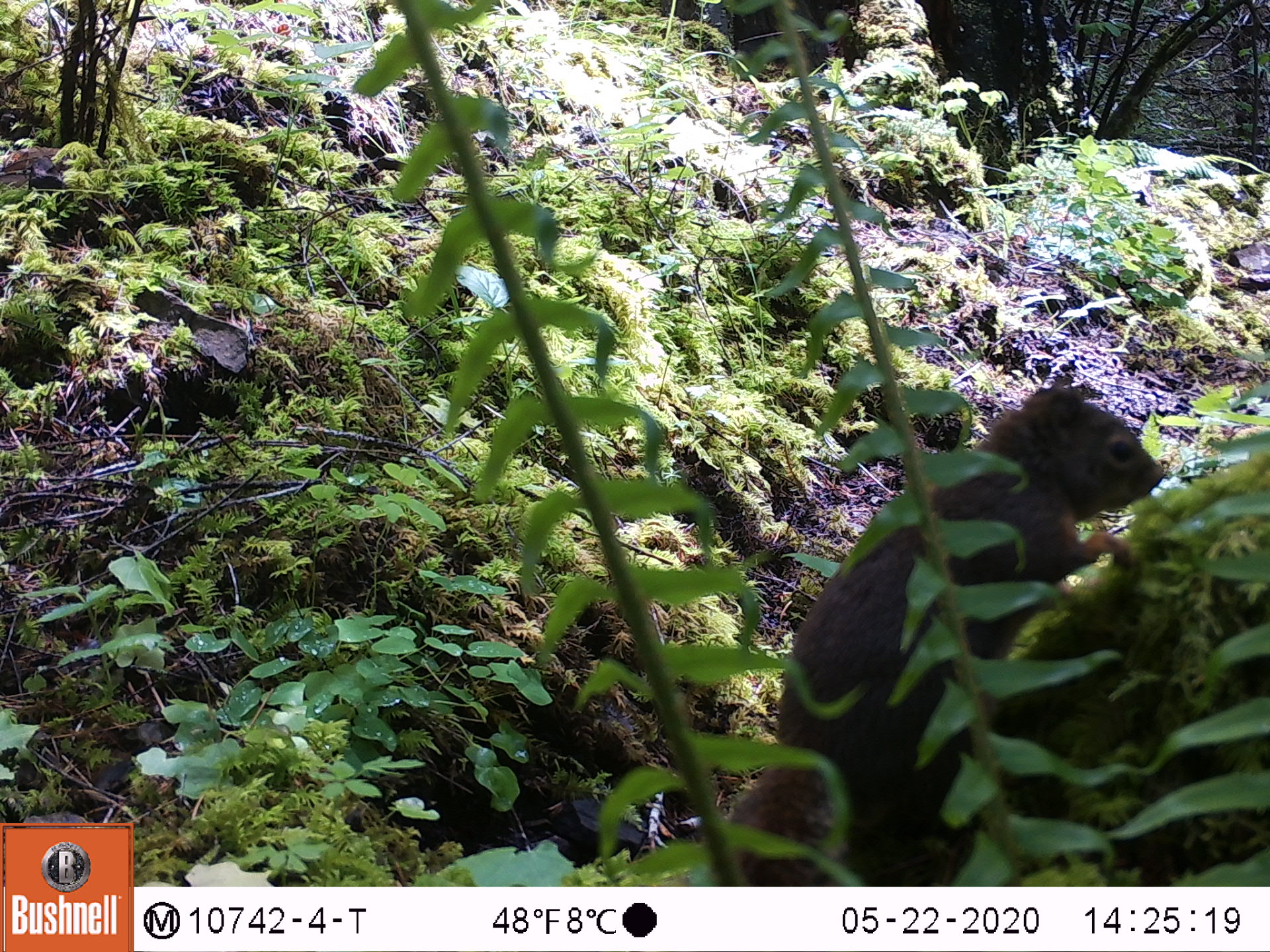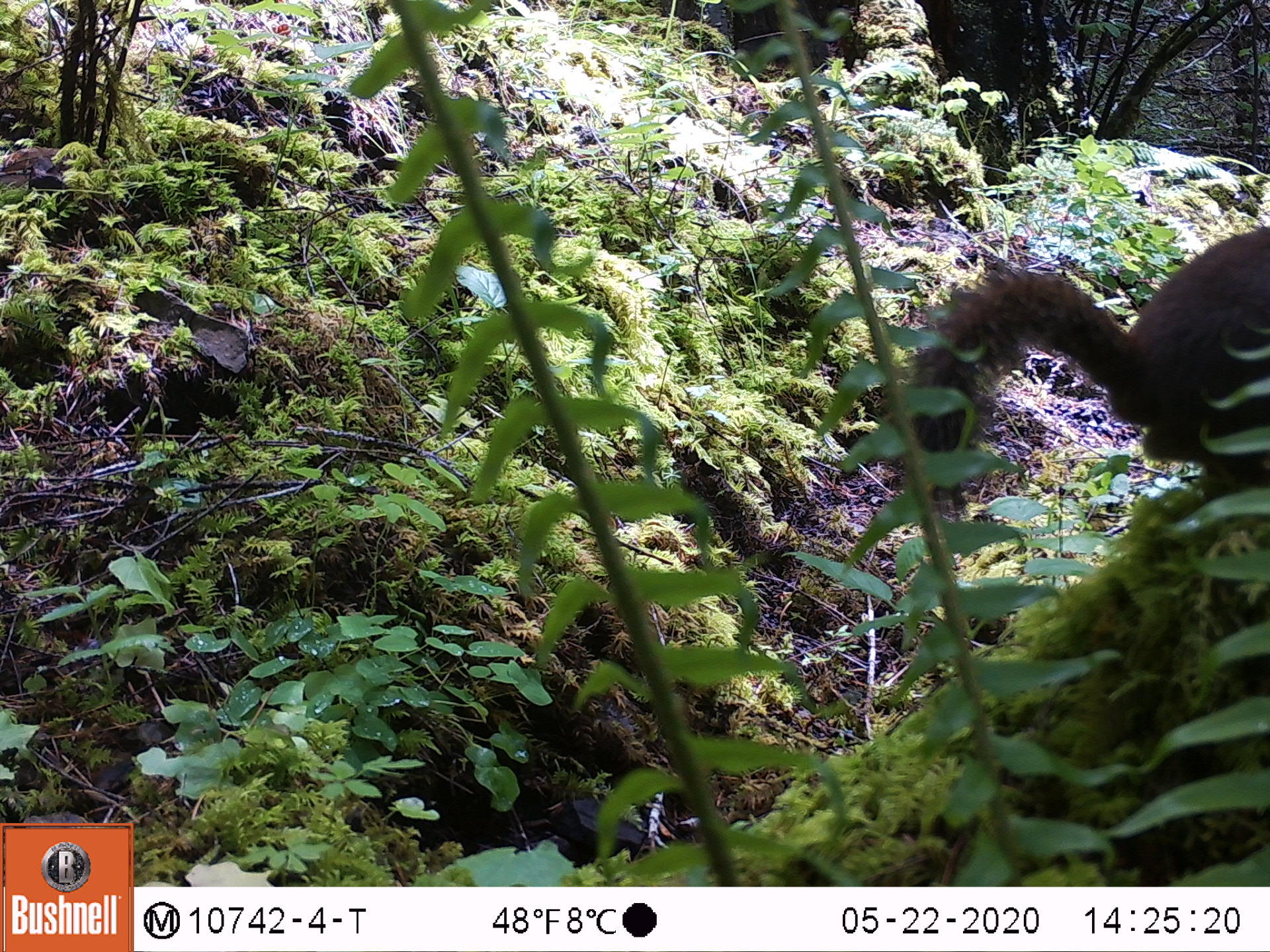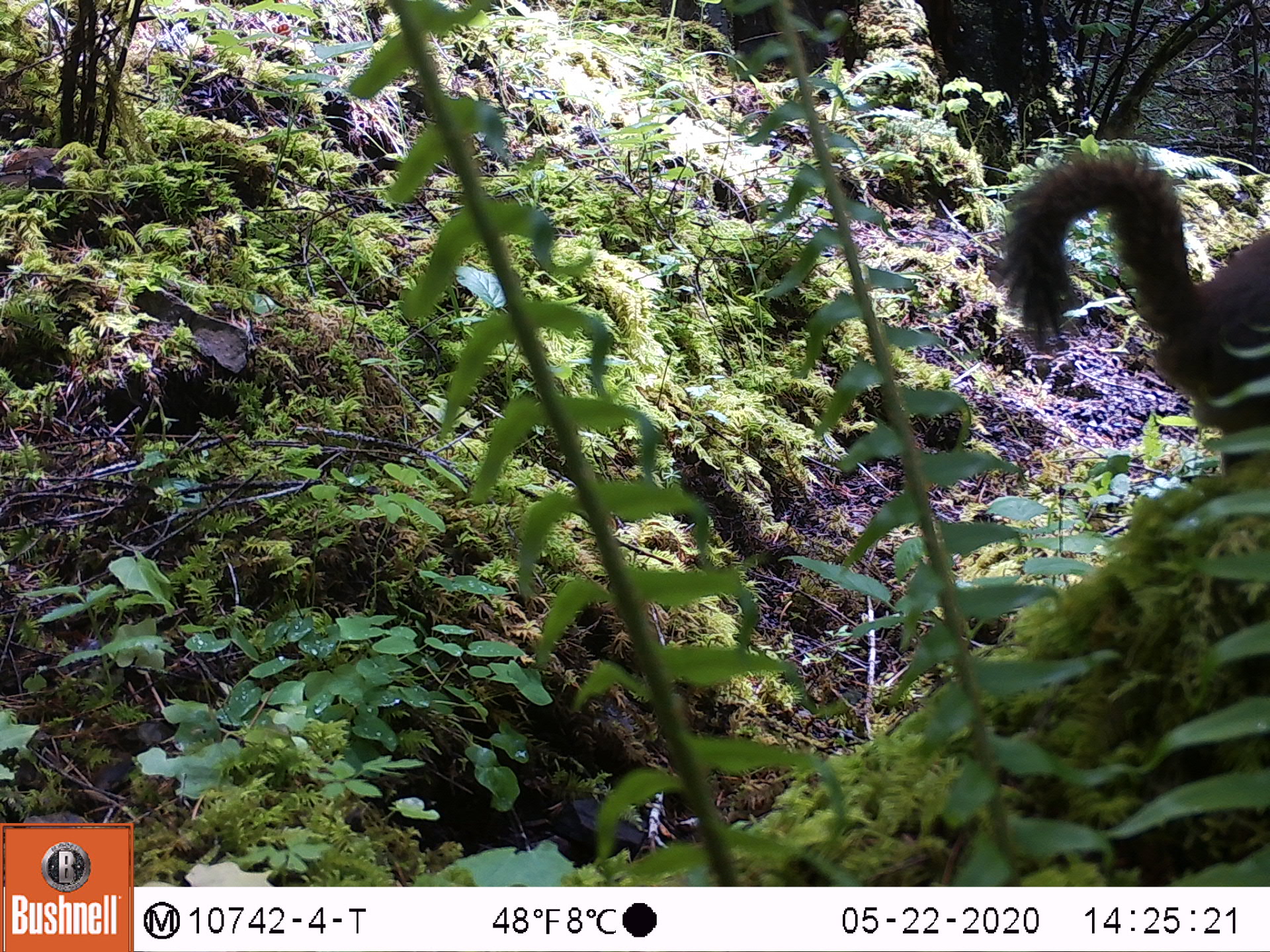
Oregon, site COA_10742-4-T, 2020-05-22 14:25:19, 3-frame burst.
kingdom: Animalia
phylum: Chordata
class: Mammalia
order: Rodentia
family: Sciuridae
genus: Tamiasciurus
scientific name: Tamiasciurus douglasii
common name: douglas squirrel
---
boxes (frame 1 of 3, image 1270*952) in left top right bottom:
douglas squirrel: 726 384 1169 873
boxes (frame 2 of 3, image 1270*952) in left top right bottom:
douglas squirrel: 901 224 1267 502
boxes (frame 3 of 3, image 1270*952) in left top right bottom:
douglas squirrel: 995 137 1269 439